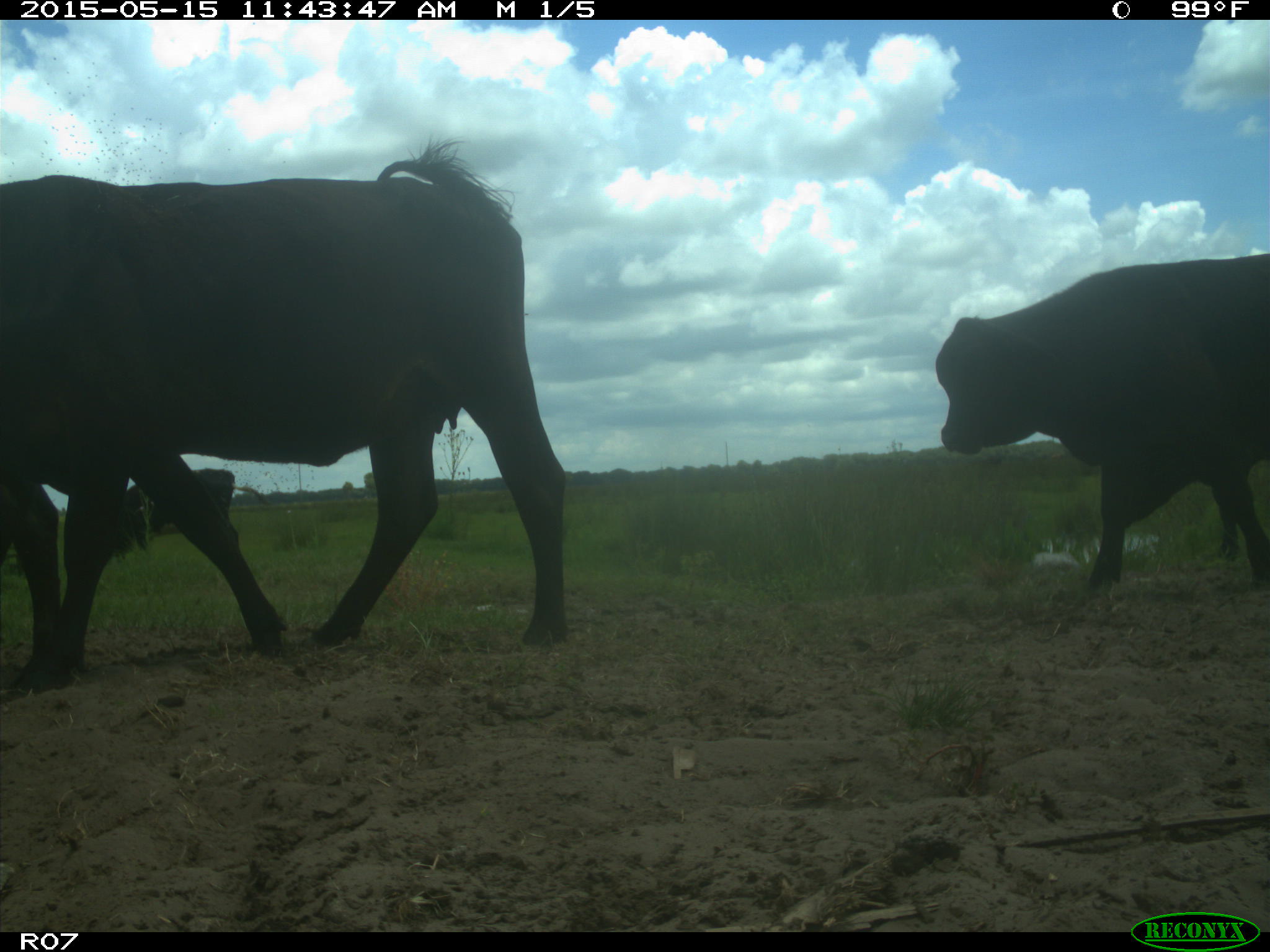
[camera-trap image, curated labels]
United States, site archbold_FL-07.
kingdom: Animalia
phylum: Chordata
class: Mammalia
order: Artiodactyla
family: Bovidae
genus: Bos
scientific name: Bos taurus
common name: domestic cow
Bos taurus (domestic cow).